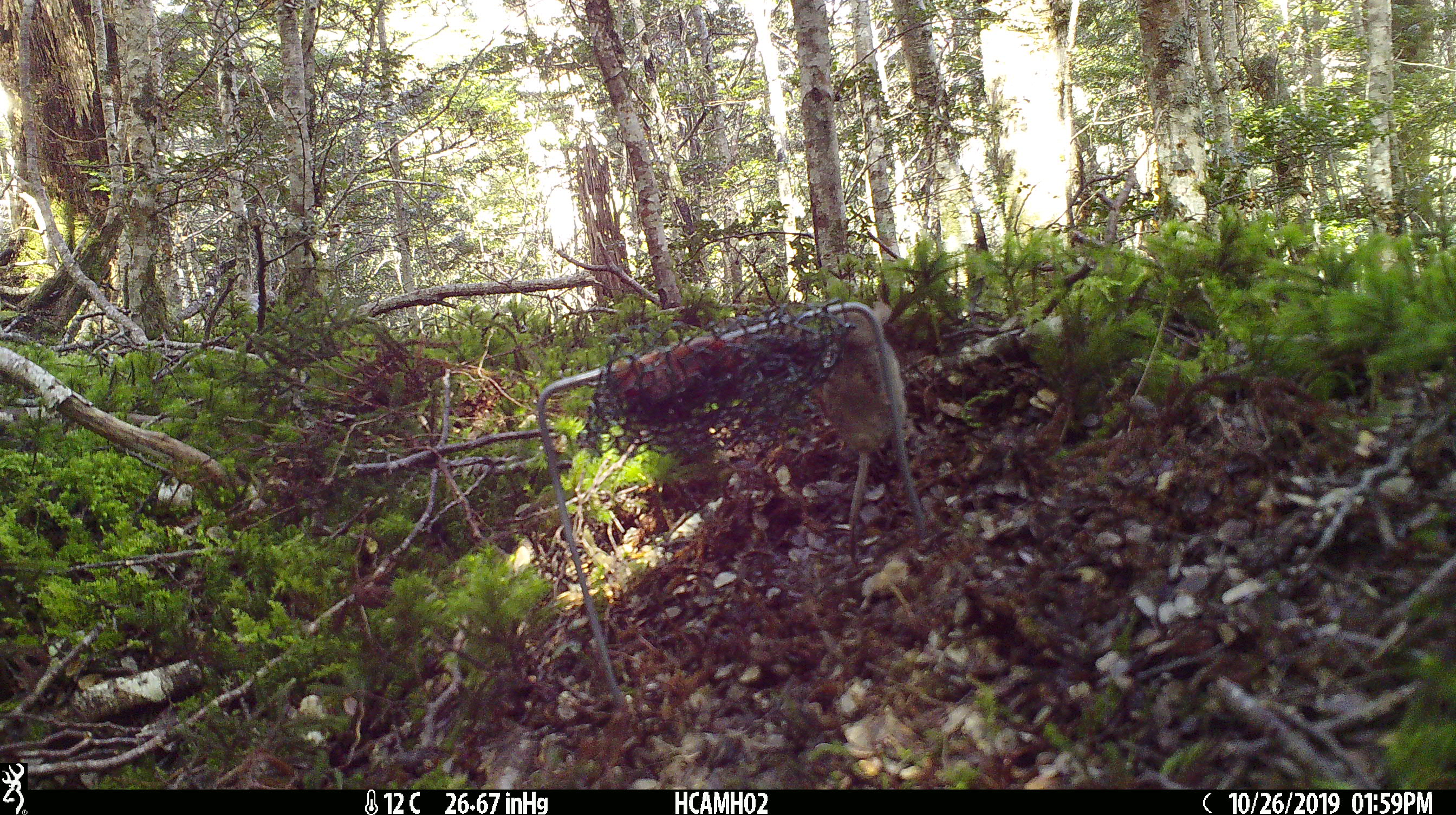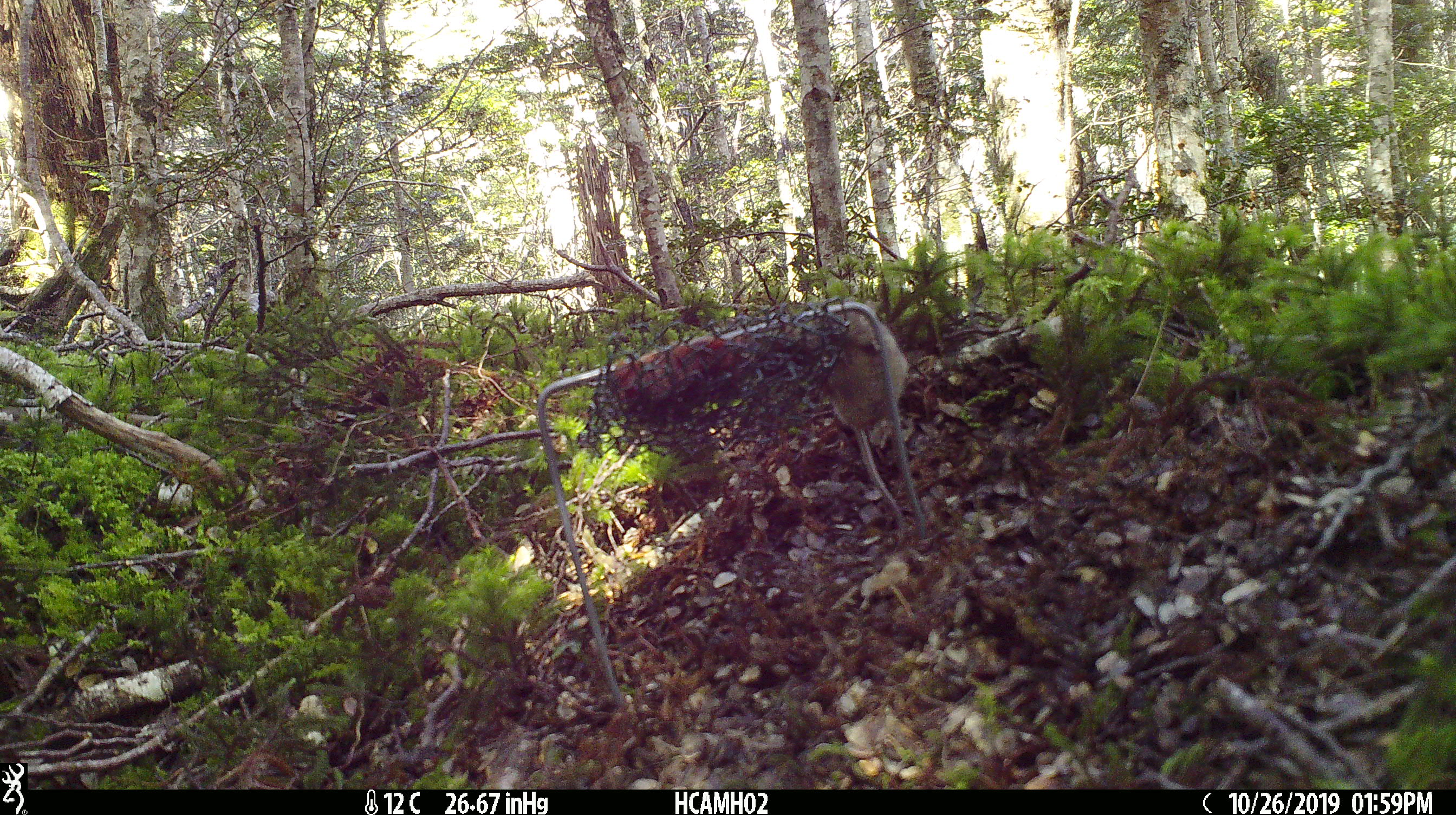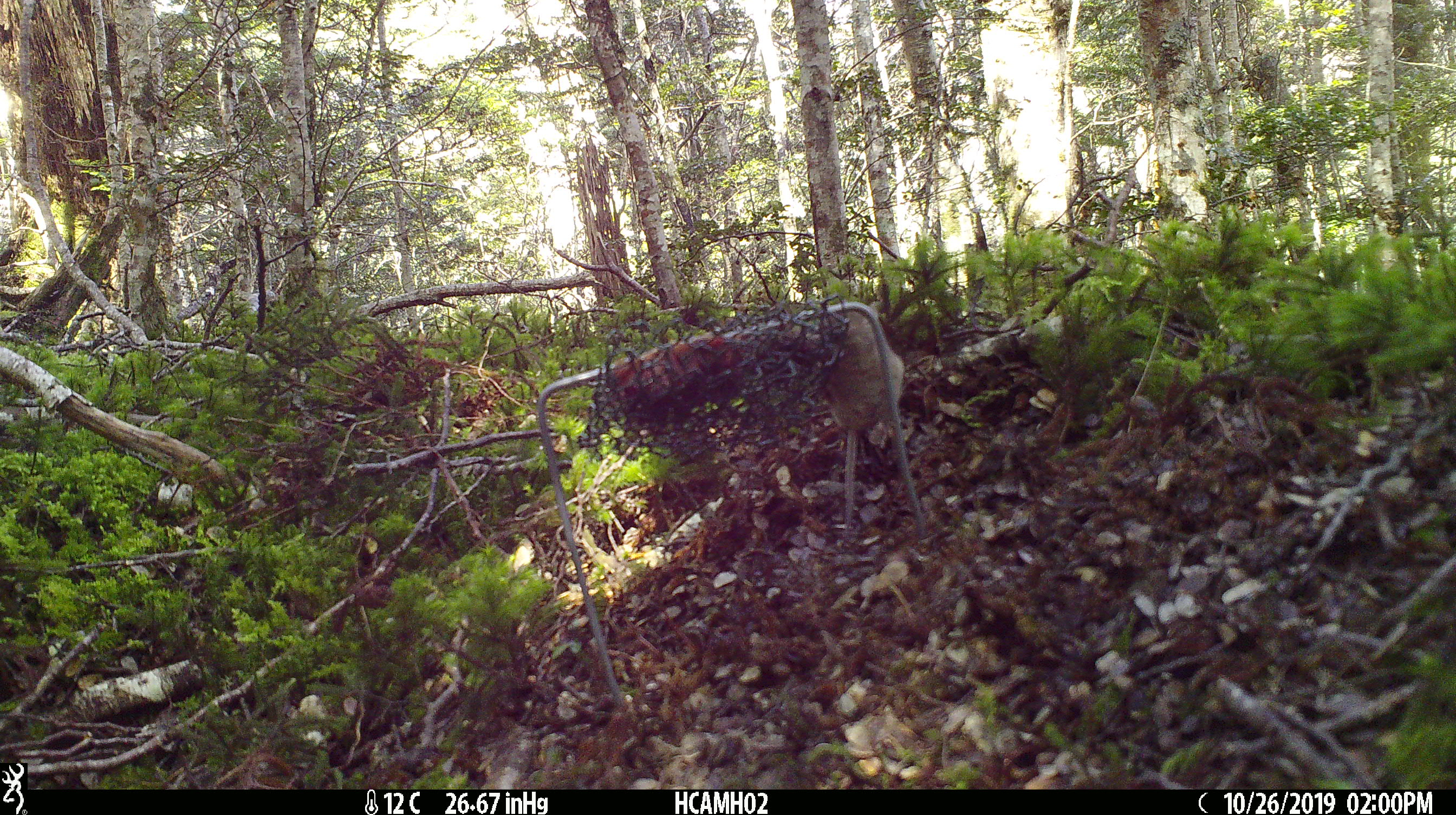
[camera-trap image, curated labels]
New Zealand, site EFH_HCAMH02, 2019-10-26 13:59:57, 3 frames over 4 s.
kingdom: Animalia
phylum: Chordata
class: Mammalia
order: Rodentia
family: Muridae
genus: Mus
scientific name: Mus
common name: mouse